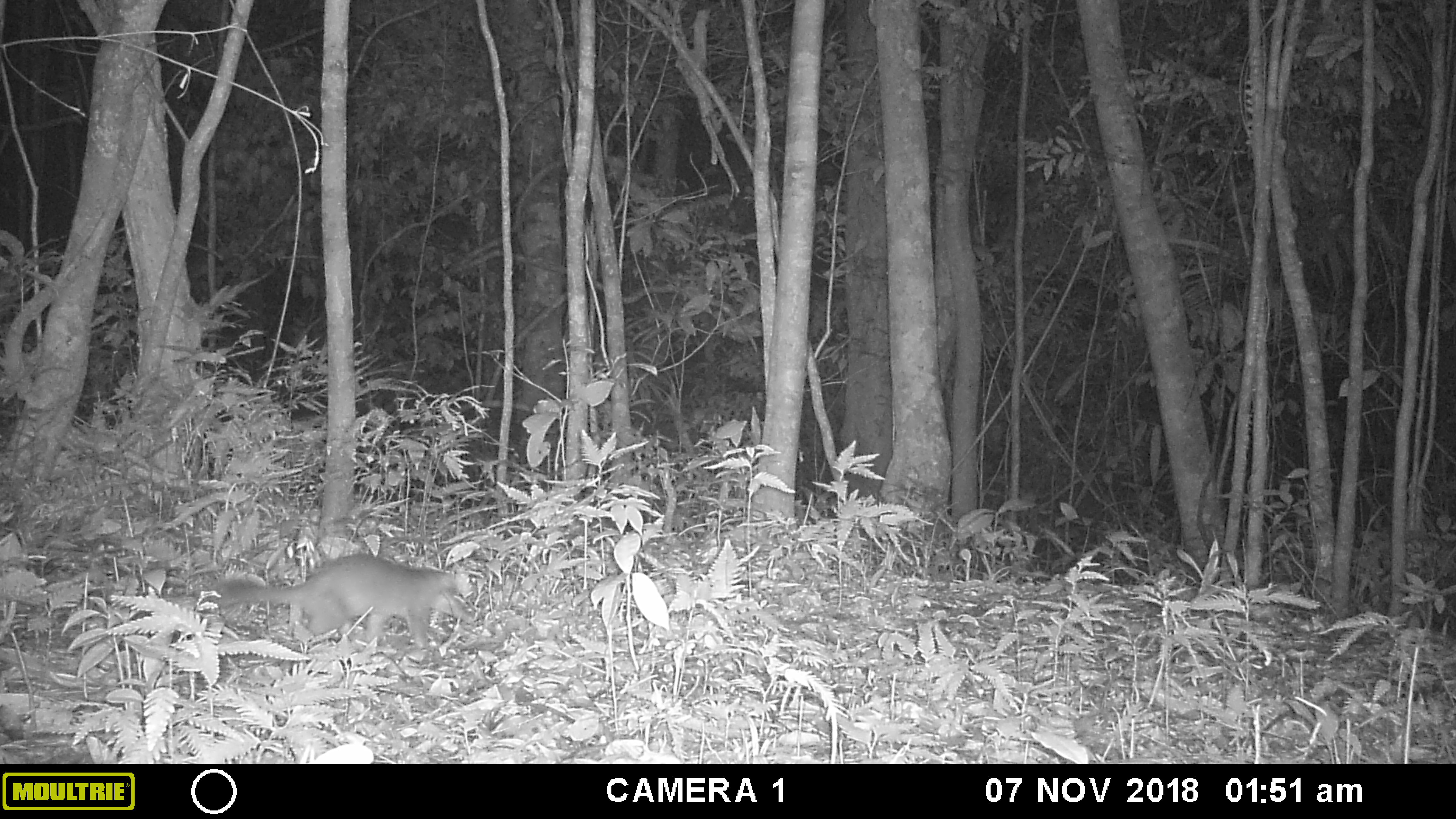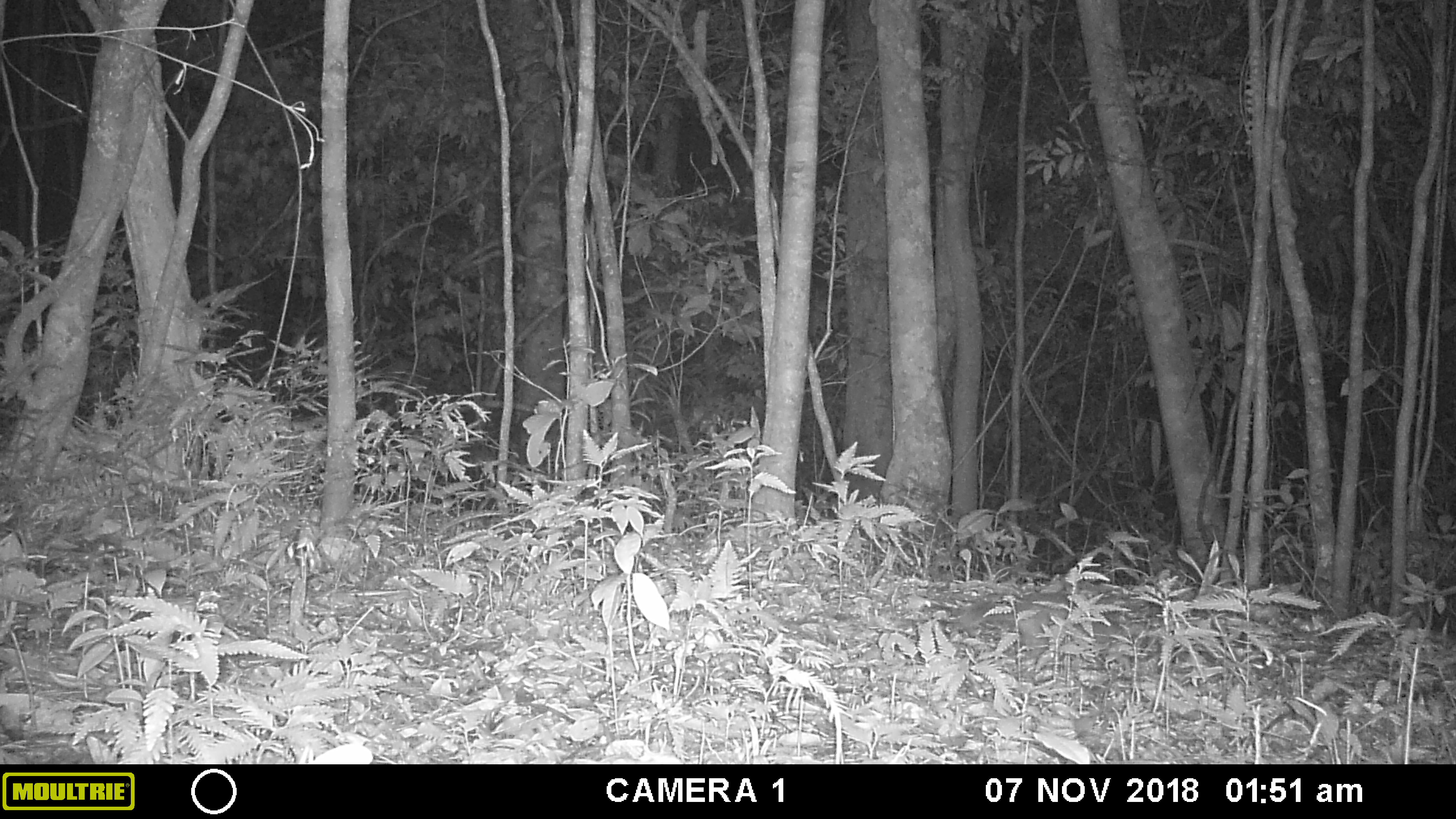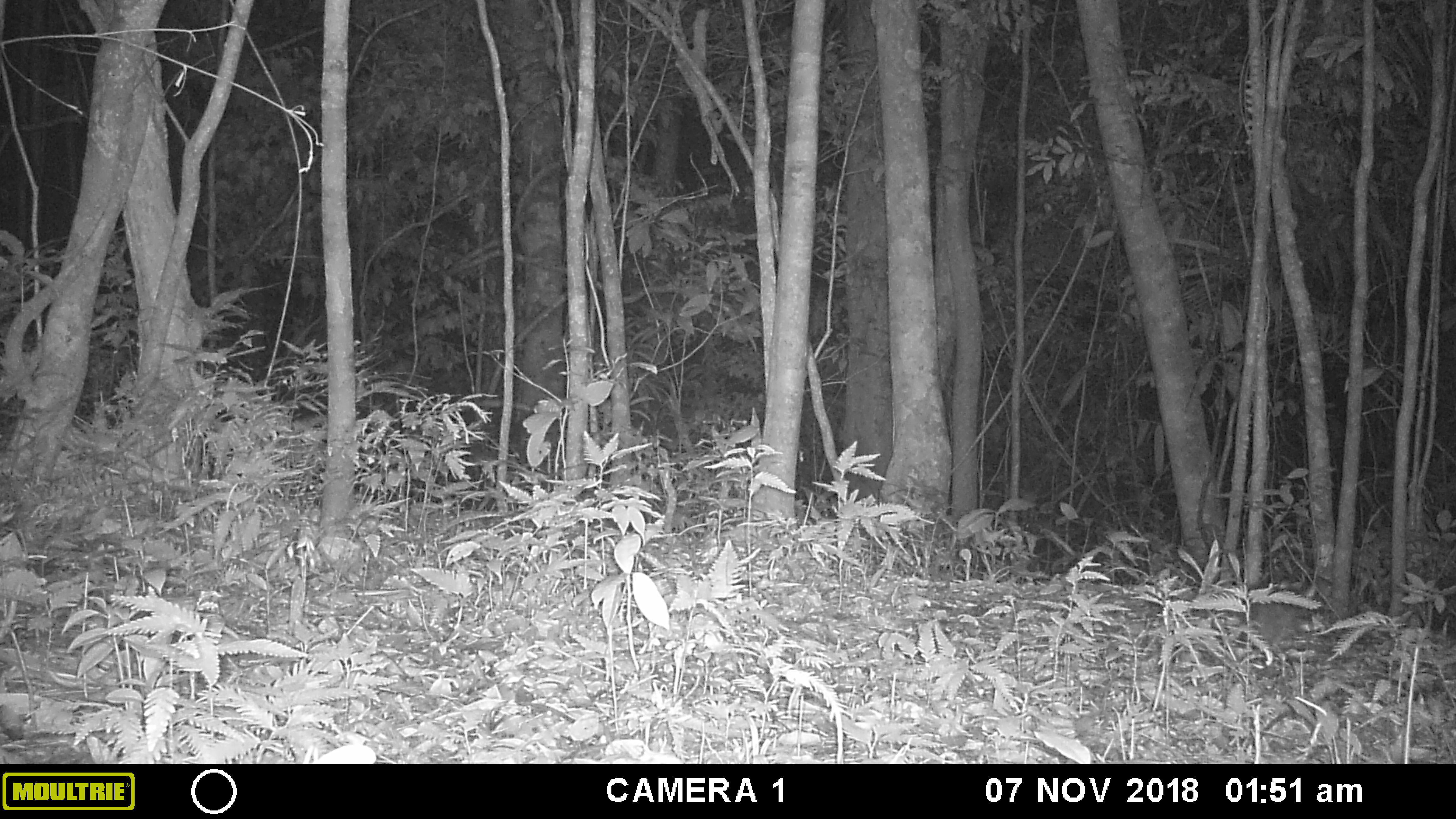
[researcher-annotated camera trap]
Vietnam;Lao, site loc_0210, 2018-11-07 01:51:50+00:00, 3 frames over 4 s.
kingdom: Animalia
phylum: Chordata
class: Mammalia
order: Carnivora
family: Mustelidae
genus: Melogale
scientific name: Melogale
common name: ferret badger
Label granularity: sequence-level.